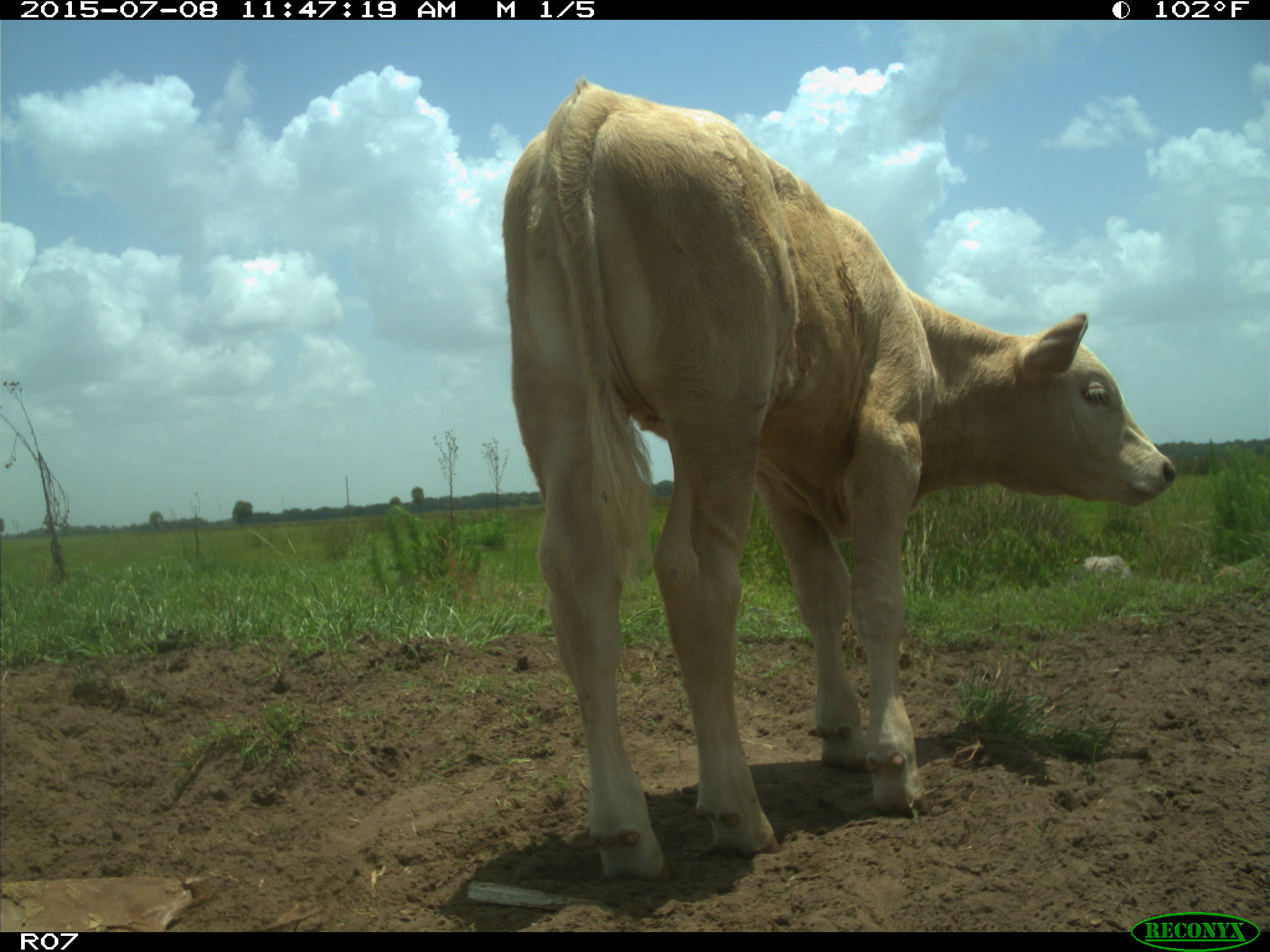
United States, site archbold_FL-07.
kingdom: Animalia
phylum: Chordata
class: Mammalia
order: Artiodactyla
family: Bovidae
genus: Bos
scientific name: Bos taurus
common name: domestic cow